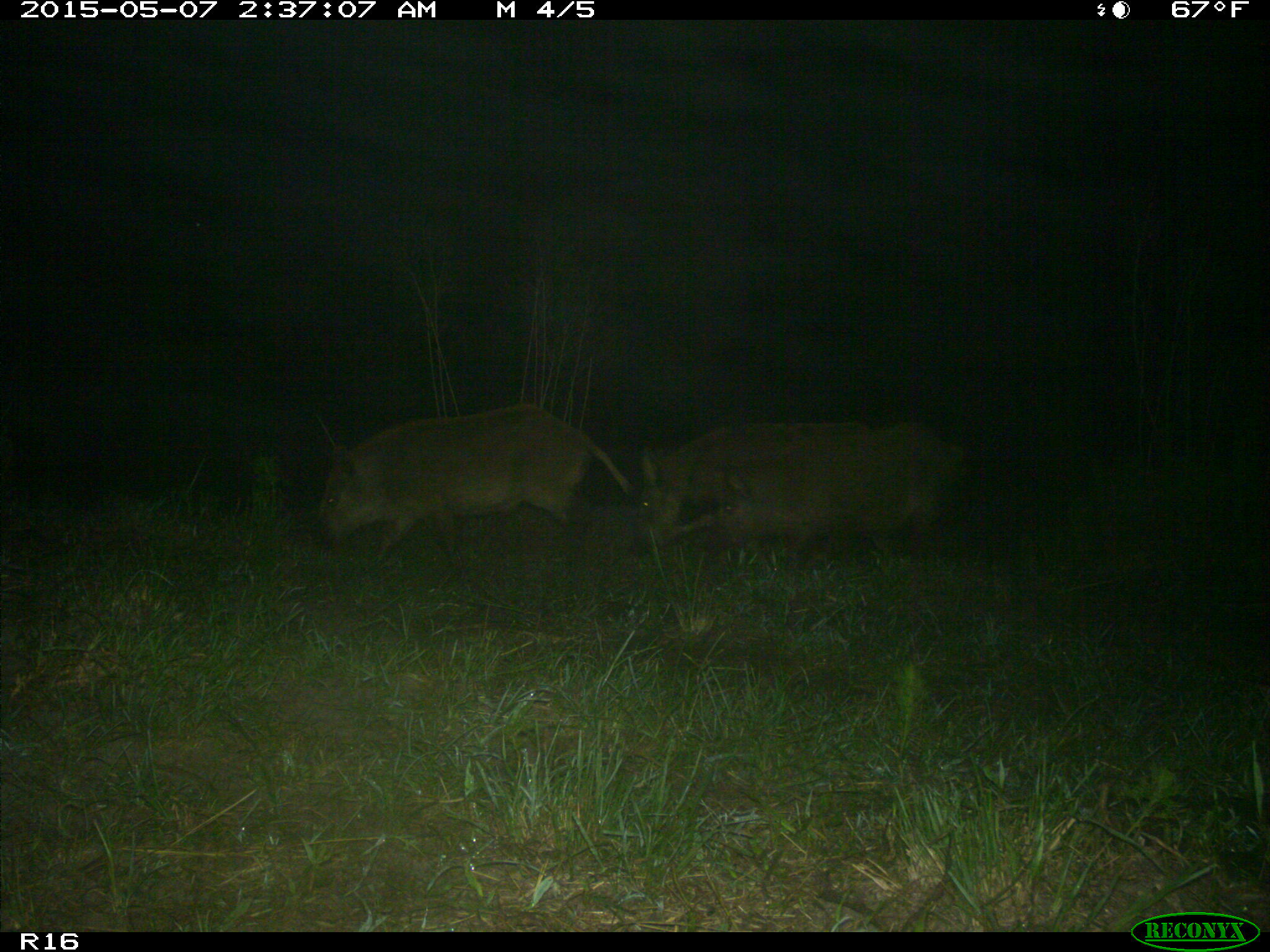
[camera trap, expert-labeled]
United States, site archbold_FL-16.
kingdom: Animalia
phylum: Chordata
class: Mammalia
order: Artiodactyla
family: Suidae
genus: Sus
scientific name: Sus scrofa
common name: wild boar